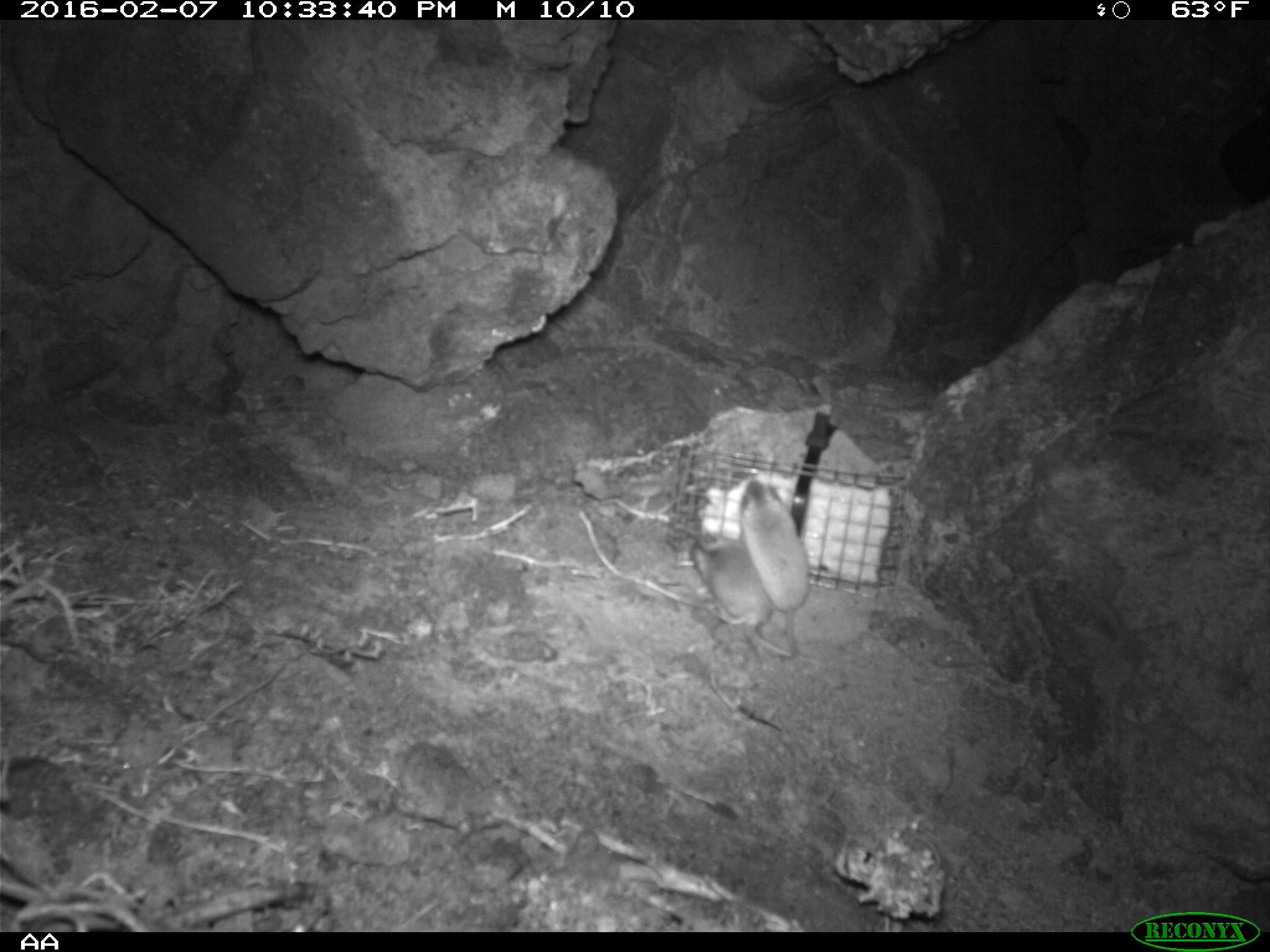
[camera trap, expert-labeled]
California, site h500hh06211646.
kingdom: Animalia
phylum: Chordata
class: Mammalia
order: Rodentia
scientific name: Rodentia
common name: rodent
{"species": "rodent (Rodentia)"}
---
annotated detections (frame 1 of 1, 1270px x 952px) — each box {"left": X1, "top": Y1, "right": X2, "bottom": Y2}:
rodent: {"left": 687, "top": 524, "right": 791, "bottom": 654}; {"left": 730, "top": 479, "right": 808, "bottom": 648}